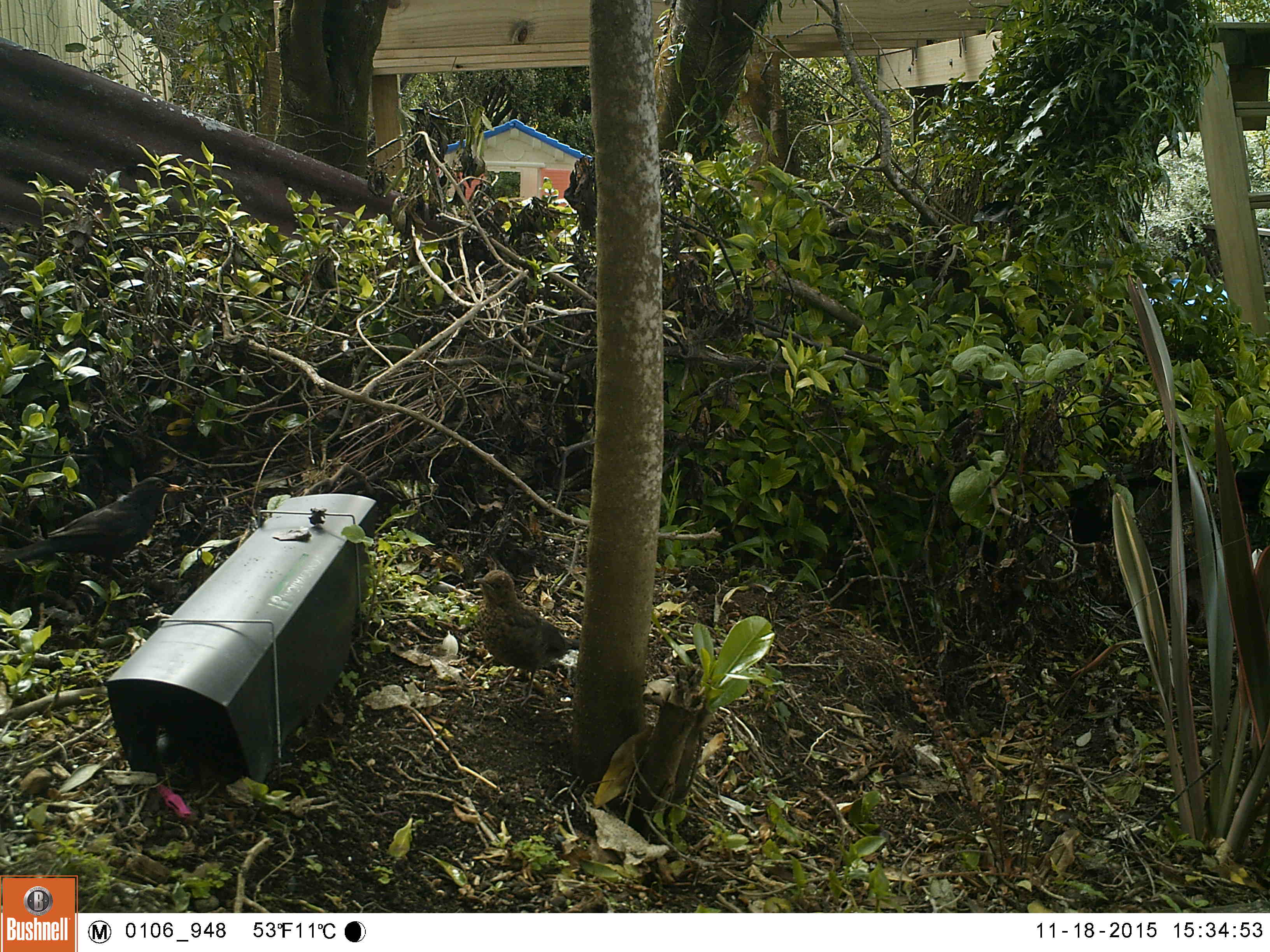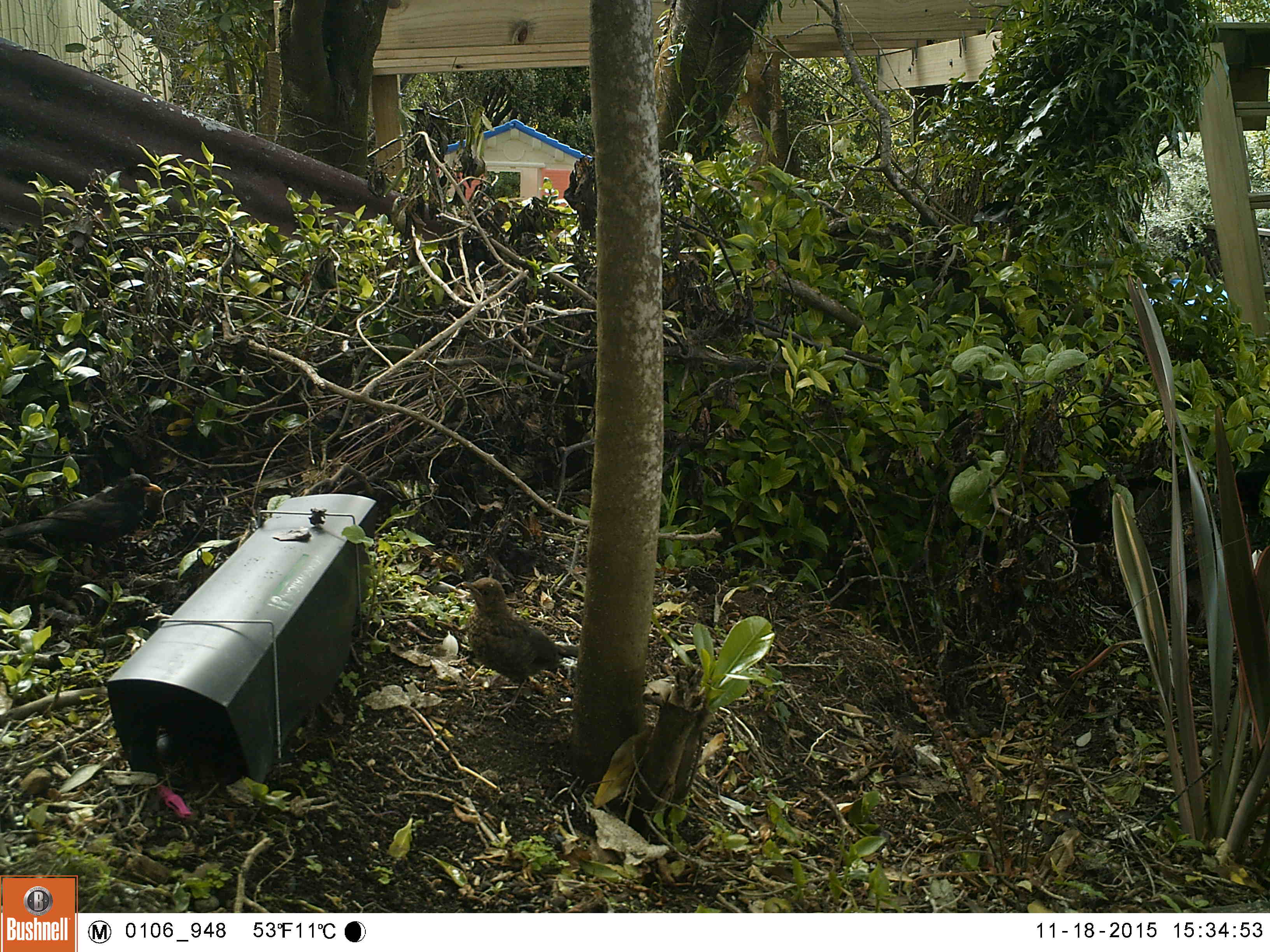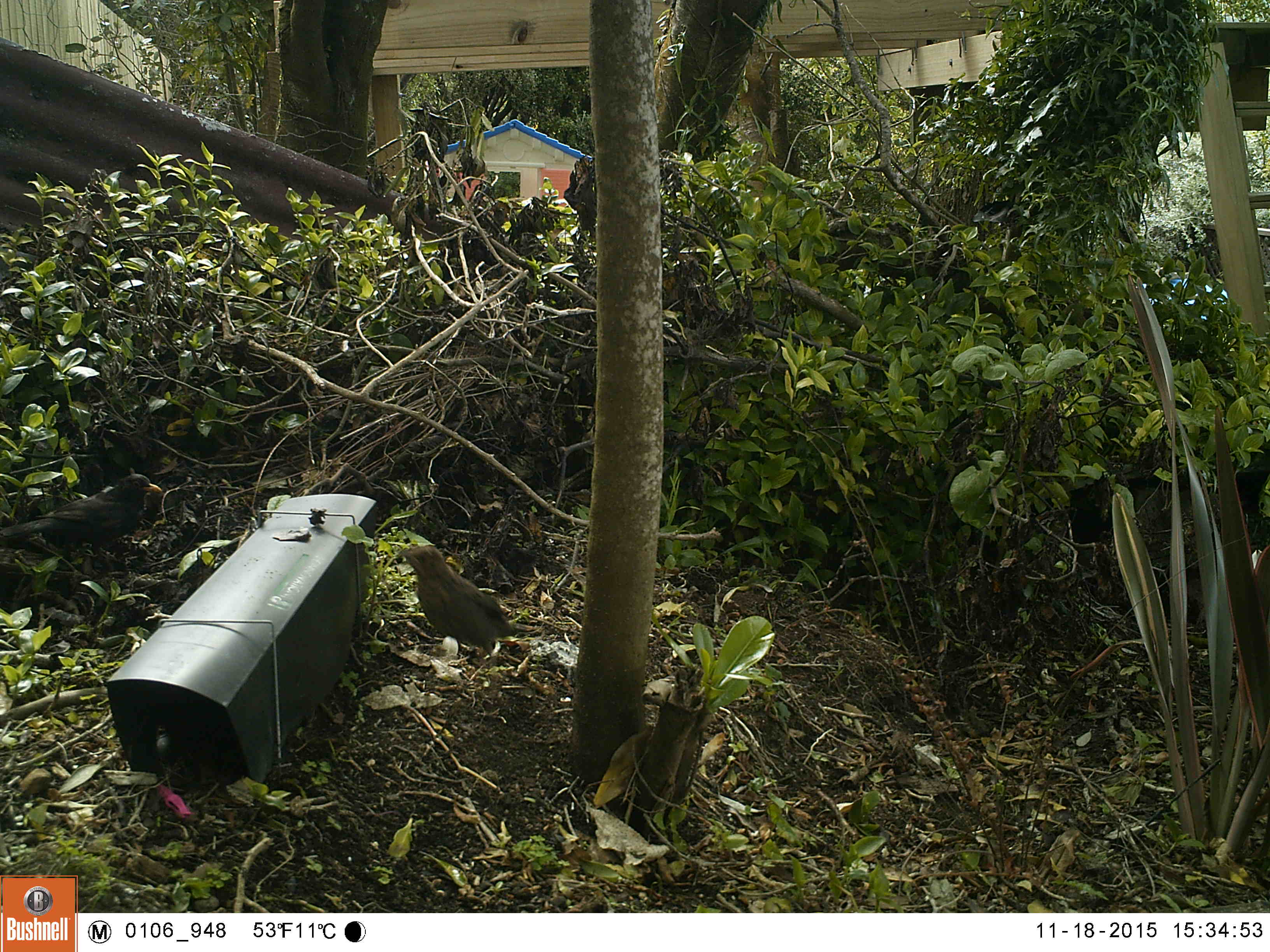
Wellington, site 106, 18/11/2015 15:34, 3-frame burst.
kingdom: Animalia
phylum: Chordata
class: Aves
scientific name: Aves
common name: bird